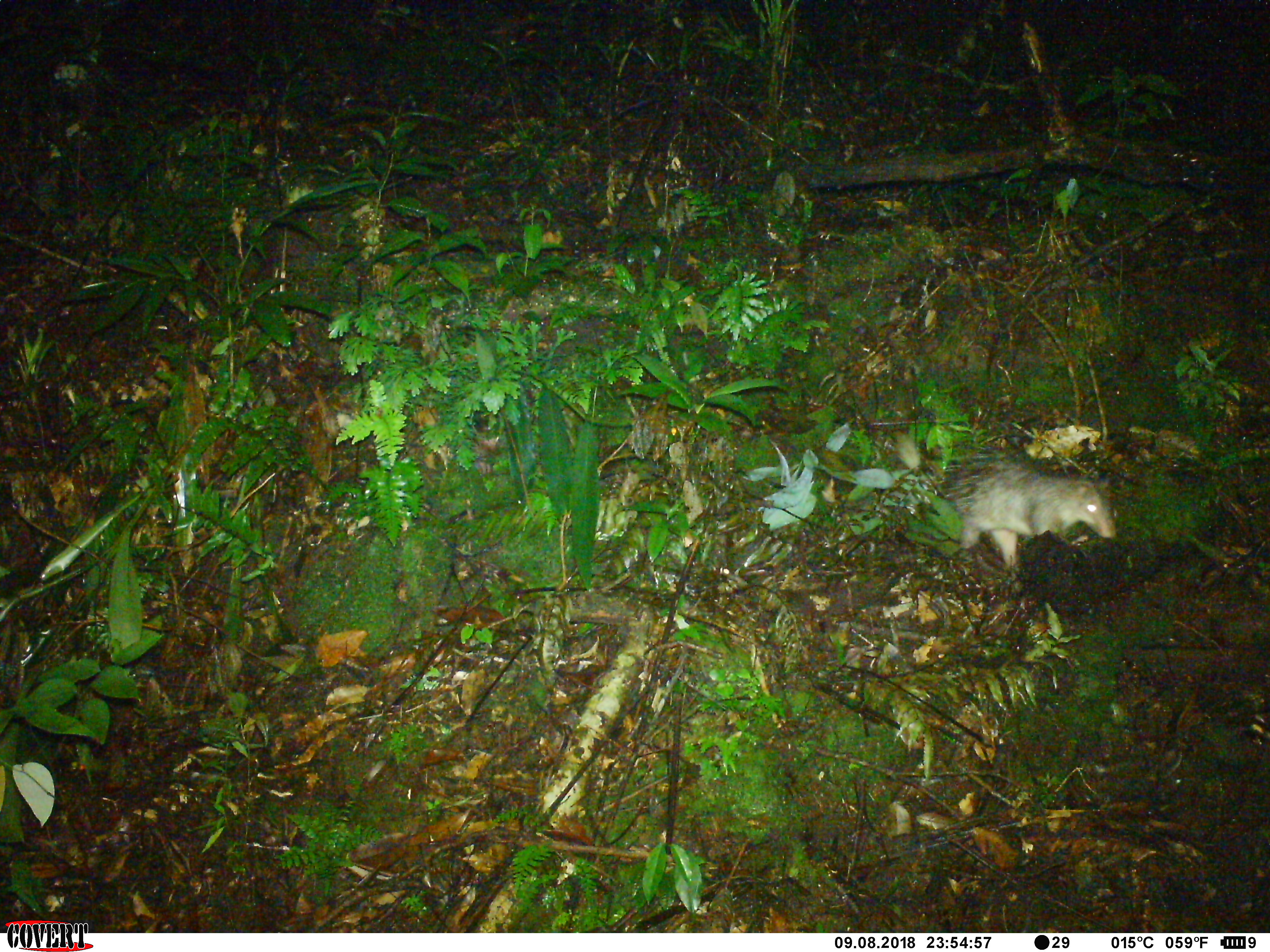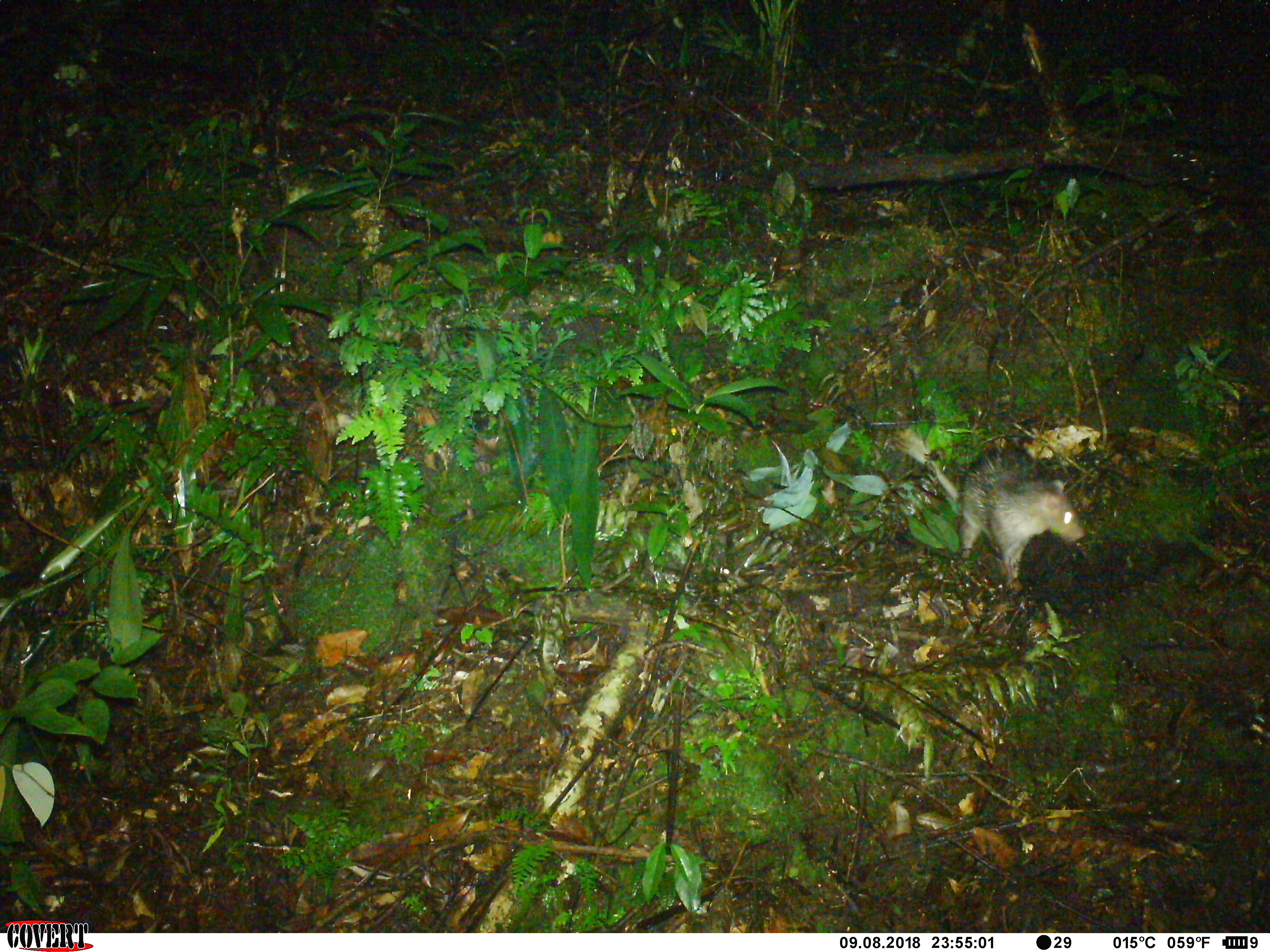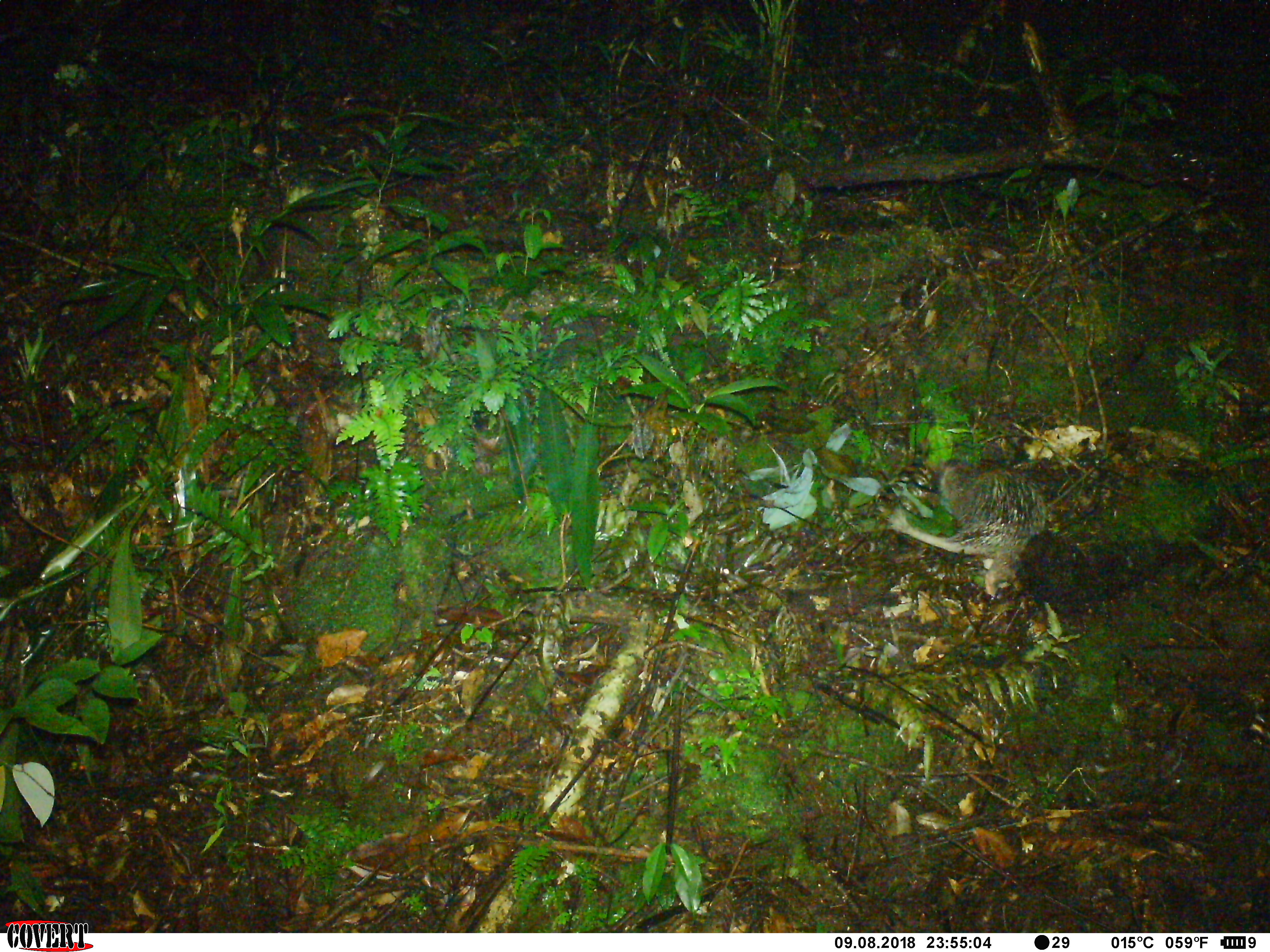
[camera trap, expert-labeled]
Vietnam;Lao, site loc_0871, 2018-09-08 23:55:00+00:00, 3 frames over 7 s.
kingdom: Animalia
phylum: Chordata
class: Mammalia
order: Rodentia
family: Hystricidae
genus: Atherurus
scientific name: Atherurus macrourus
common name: asiatic brush-tailed porcupine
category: asiatic brush tailed porcupine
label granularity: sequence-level